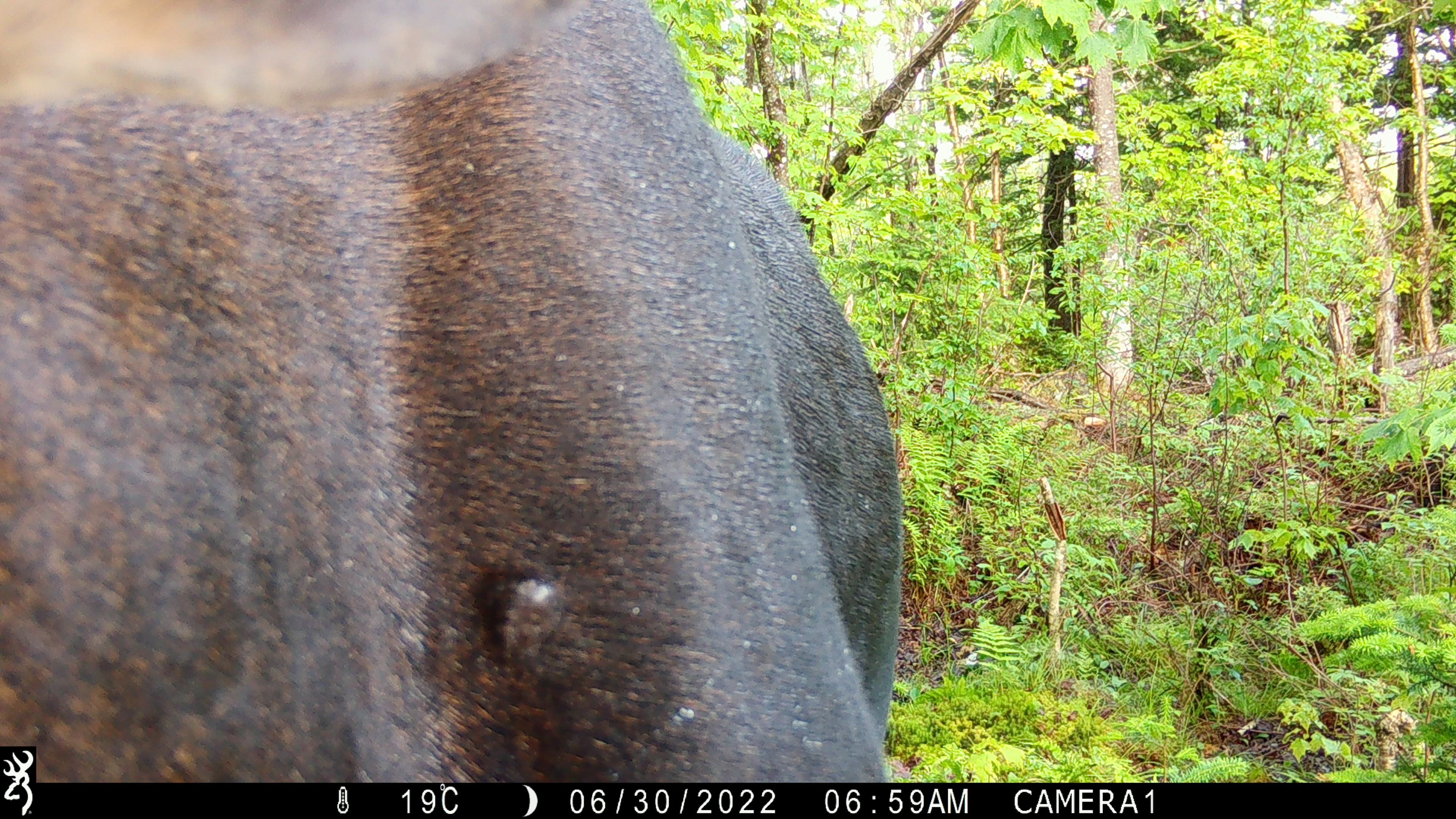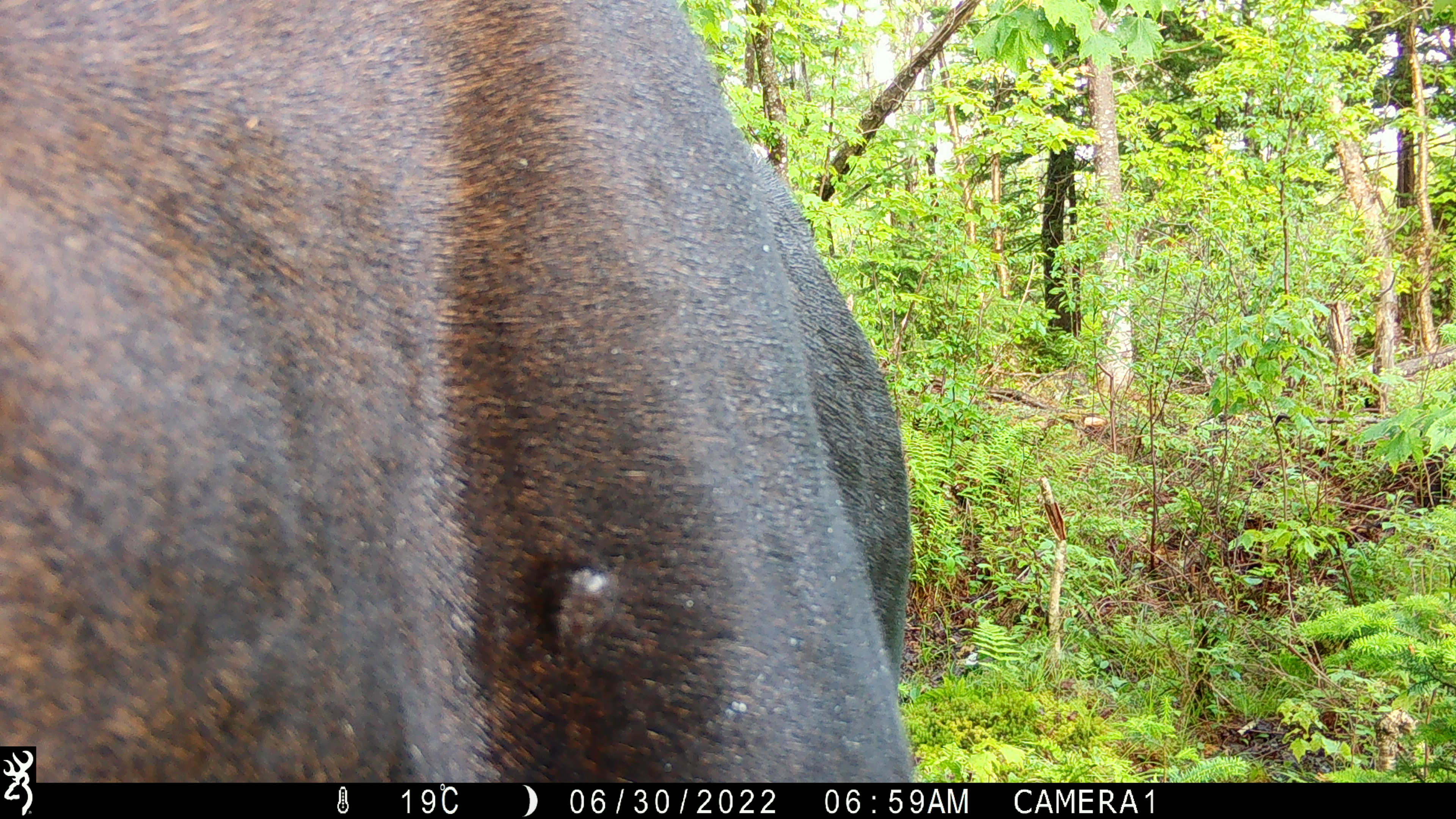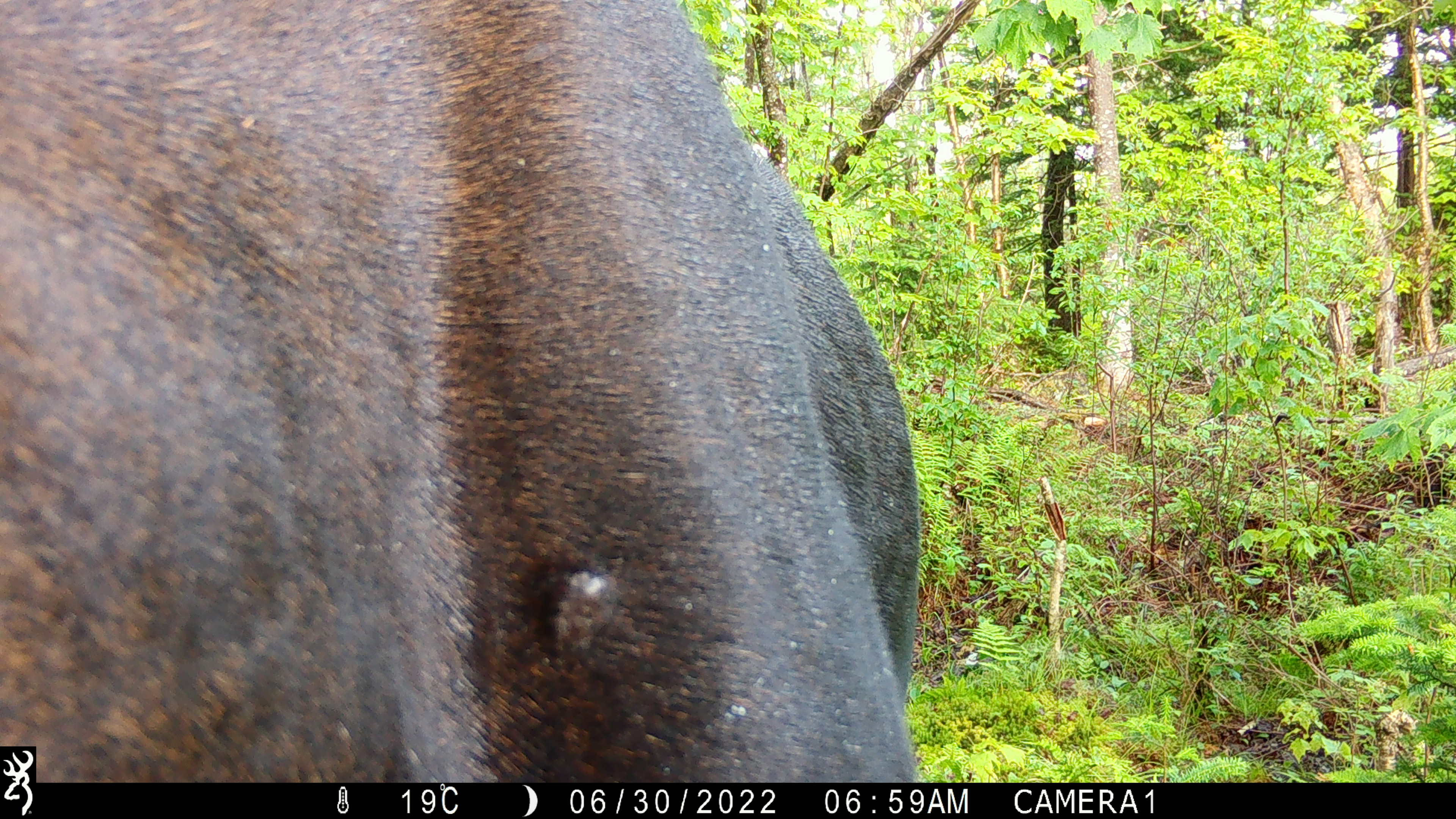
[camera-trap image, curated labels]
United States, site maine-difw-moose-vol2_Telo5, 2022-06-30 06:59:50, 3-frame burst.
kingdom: Animalia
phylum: Chordata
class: Mammalia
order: Artiodactyla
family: Cervidae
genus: Alces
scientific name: Alces alces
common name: moose